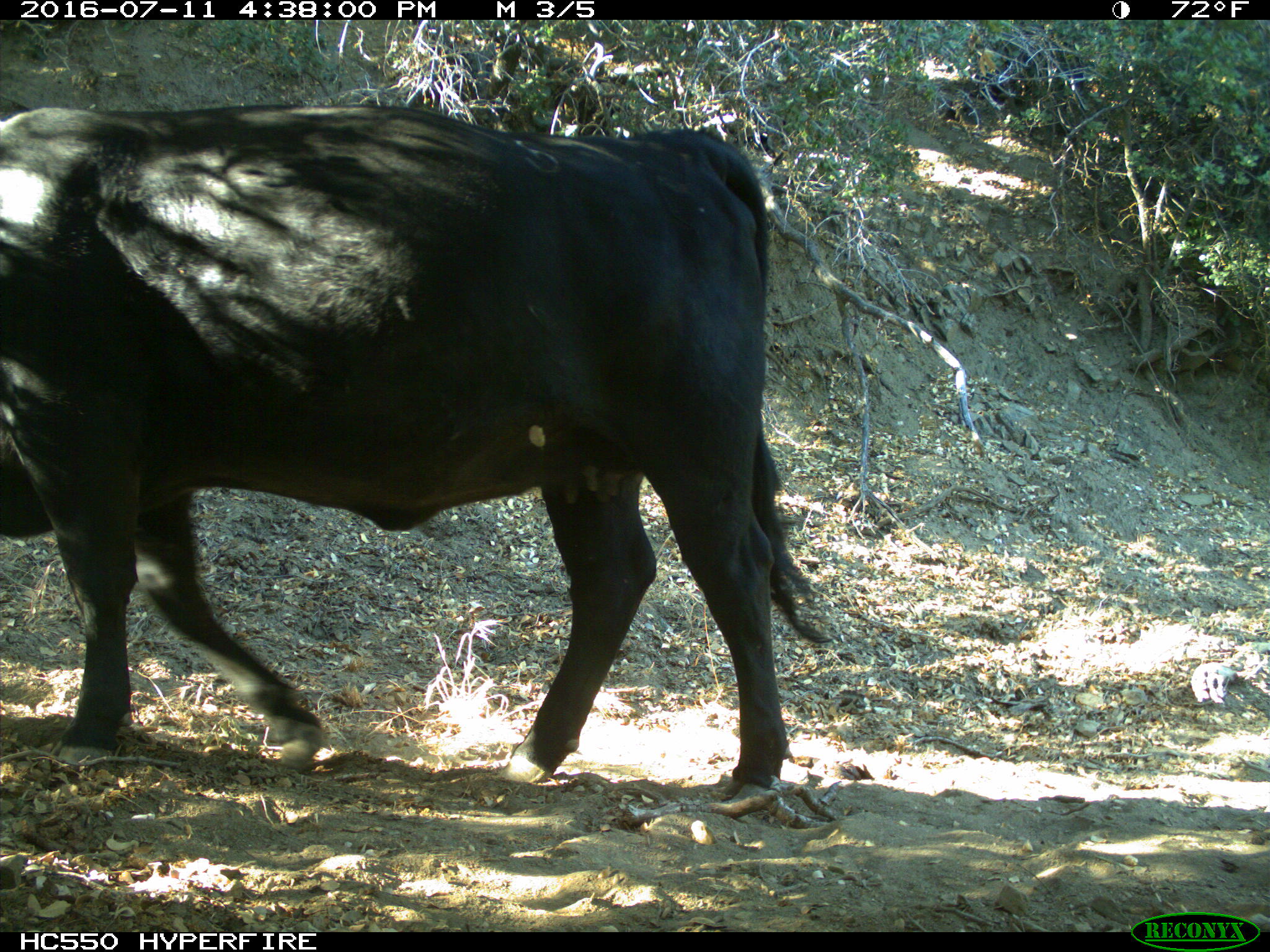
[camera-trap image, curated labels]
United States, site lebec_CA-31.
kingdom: Animalia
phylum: Chordata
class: Mammalia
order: Artiodactyla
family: Bovidae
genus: Bos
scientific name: Bos taurus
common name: domestic cow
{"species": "Bos taurus (domestic cow)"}